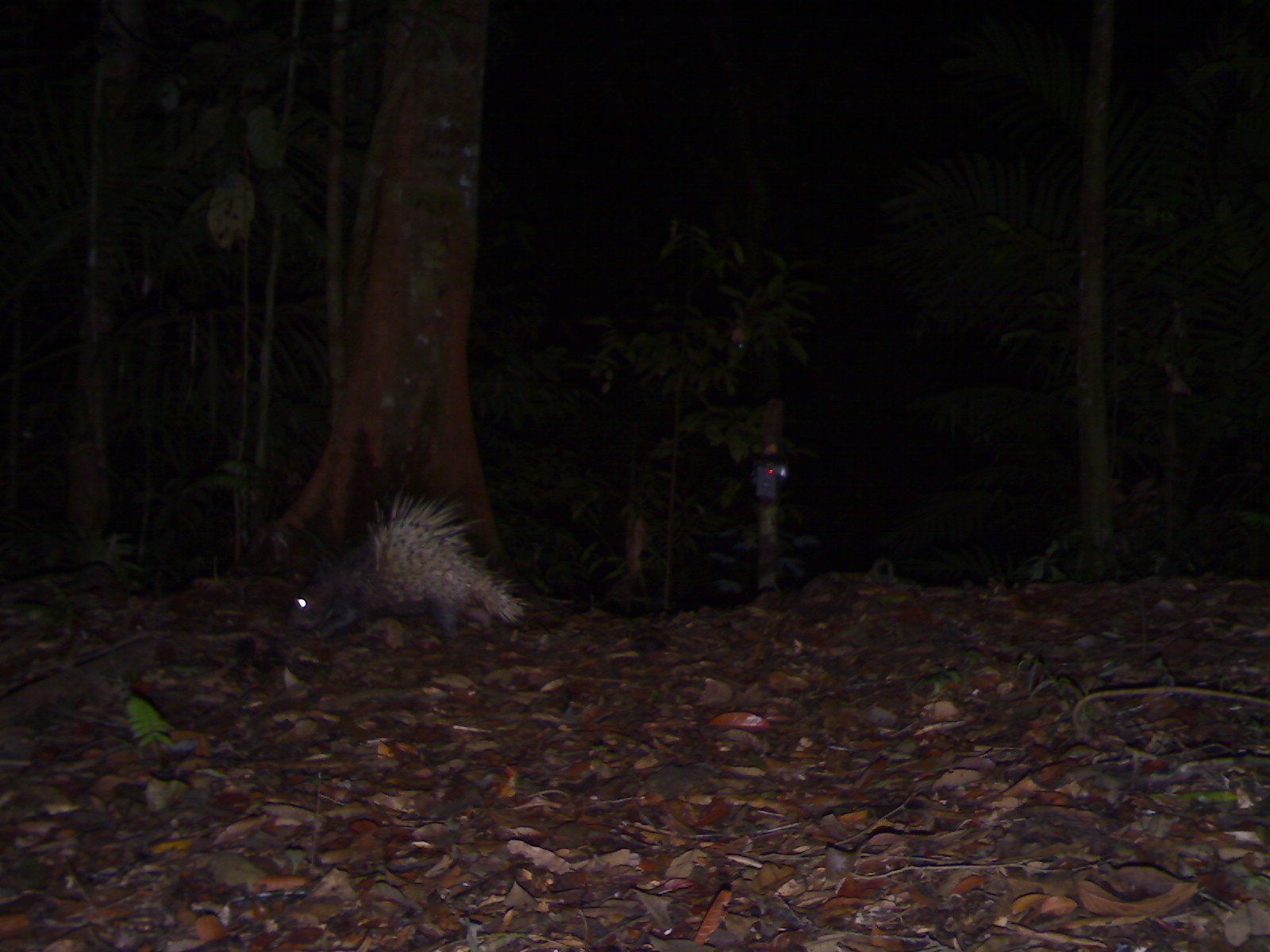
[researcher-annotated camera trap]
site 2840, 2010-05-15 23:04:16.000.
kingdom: Animalia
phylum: Chordata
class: Mammalia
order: Rodentia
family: Hystricidae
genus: Hystrix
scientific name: Hystrix brachyura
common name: east asian porcupine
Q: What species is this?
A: Hystrix brachyura (east asian porcupine).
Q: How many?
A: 1.